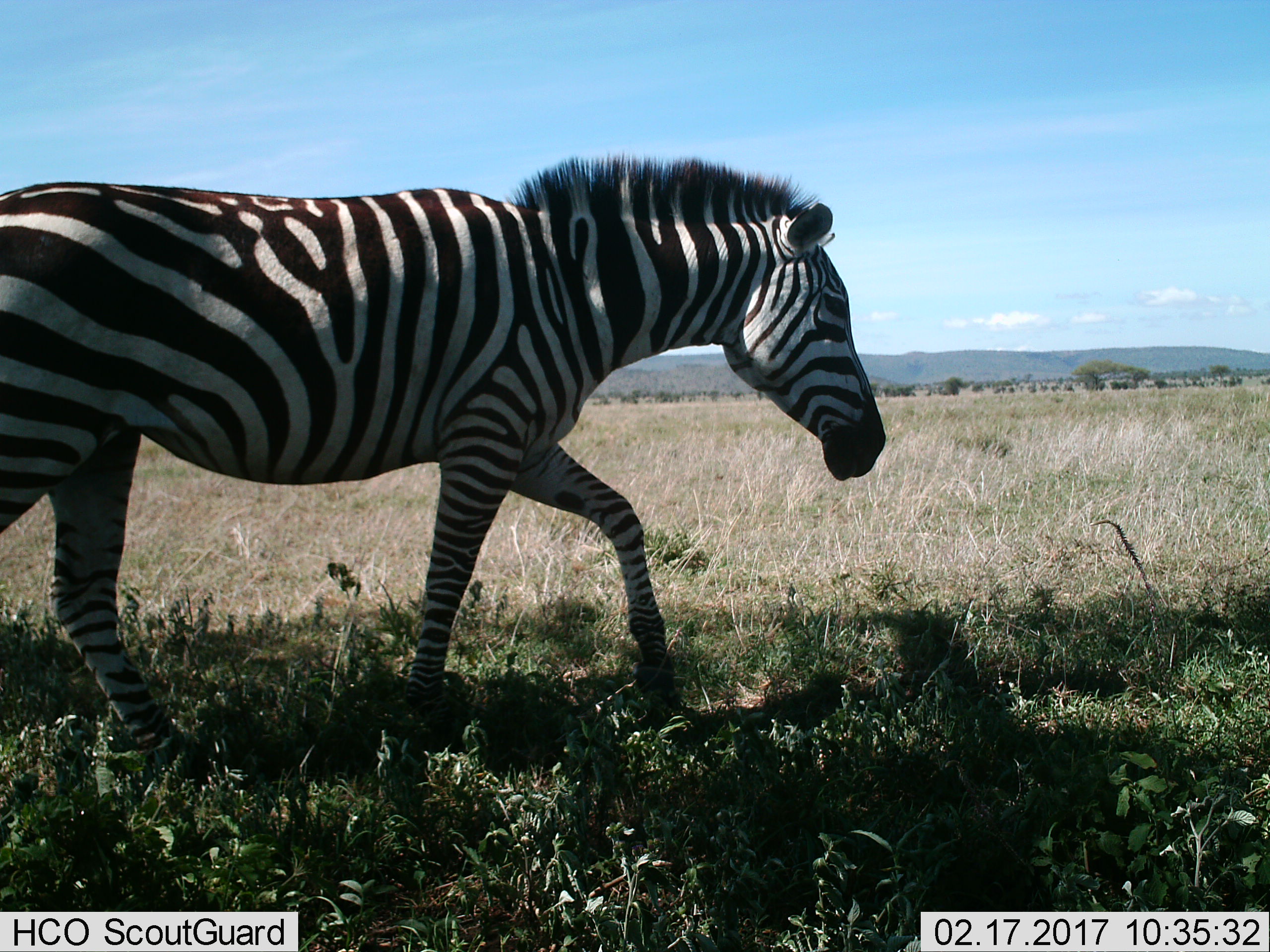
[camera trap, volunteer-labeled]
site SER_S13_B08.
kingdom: Animalia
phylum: Chordata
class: Mammalia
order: Perissodactyla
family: Equidae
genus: Equus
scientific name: Equus quagga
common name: plains zebra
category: zebraplains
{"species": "zebraplains (plains zebra) (Equus quagga)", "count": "1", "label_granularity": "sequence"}